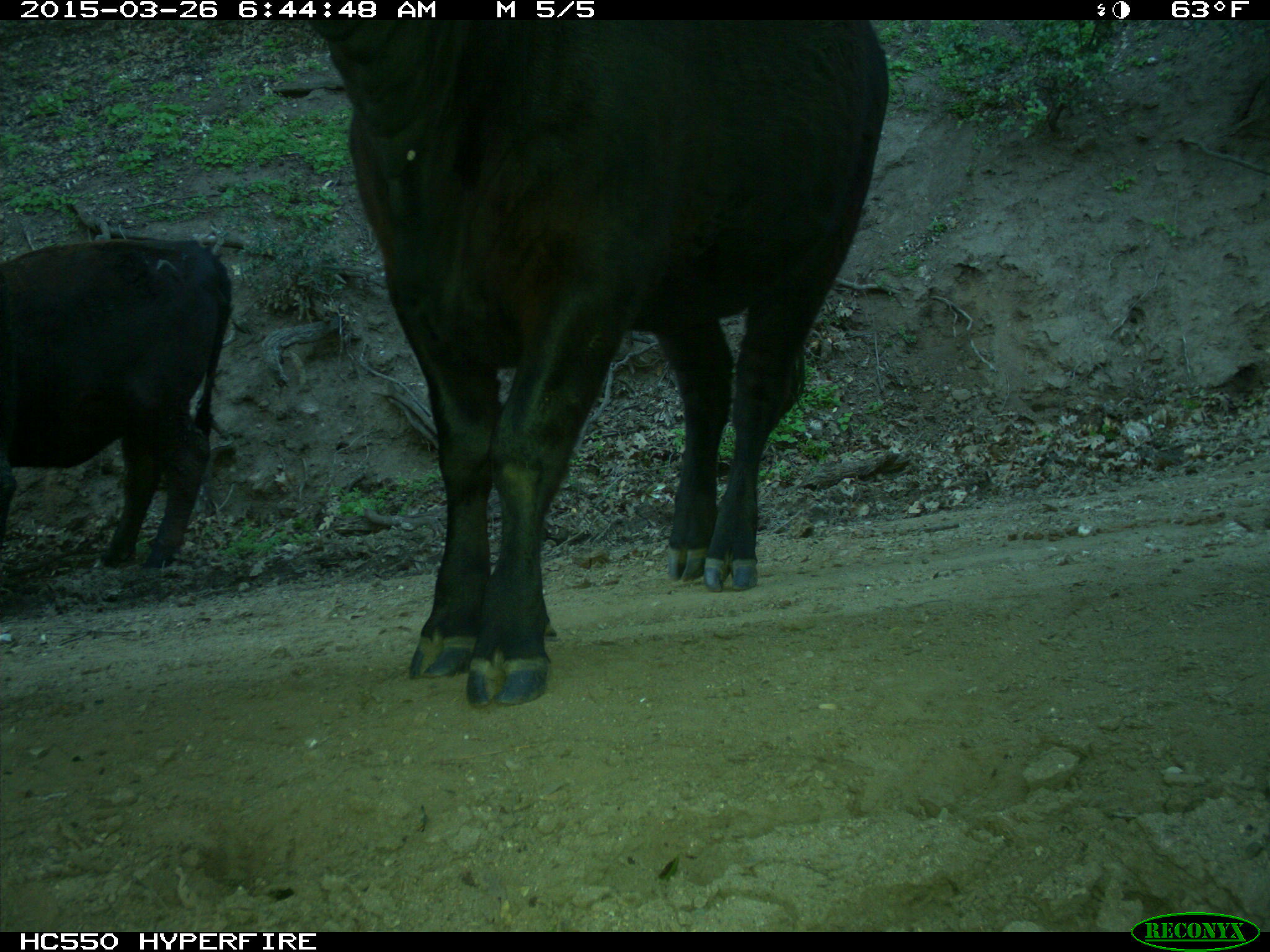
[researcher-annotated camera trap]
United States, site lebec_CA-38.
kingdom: Animalia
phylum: Chordata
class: Mammalia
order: Artiodactyla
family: Bovidae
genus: Bos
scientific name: Bos taurus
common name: domestic cow